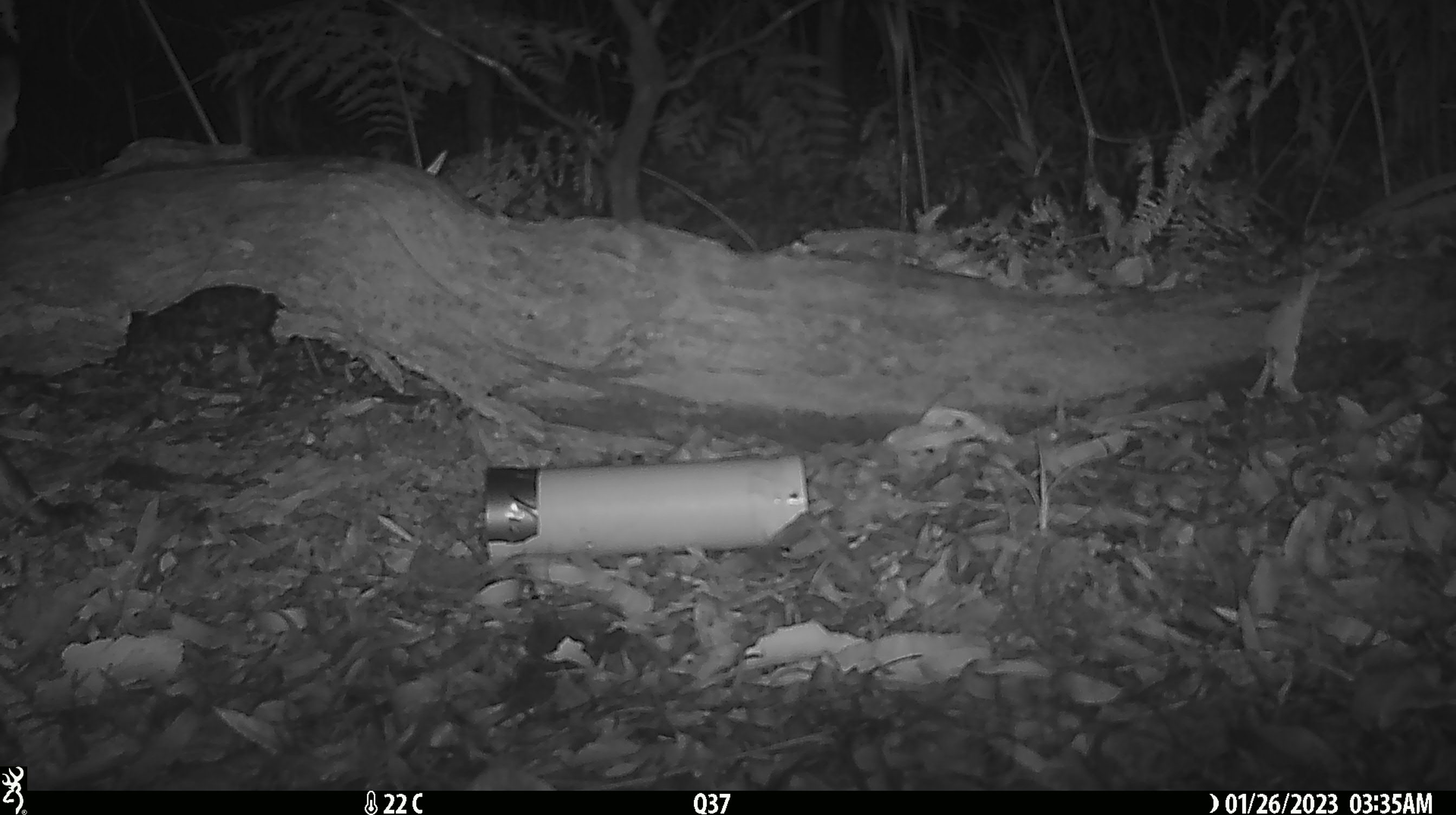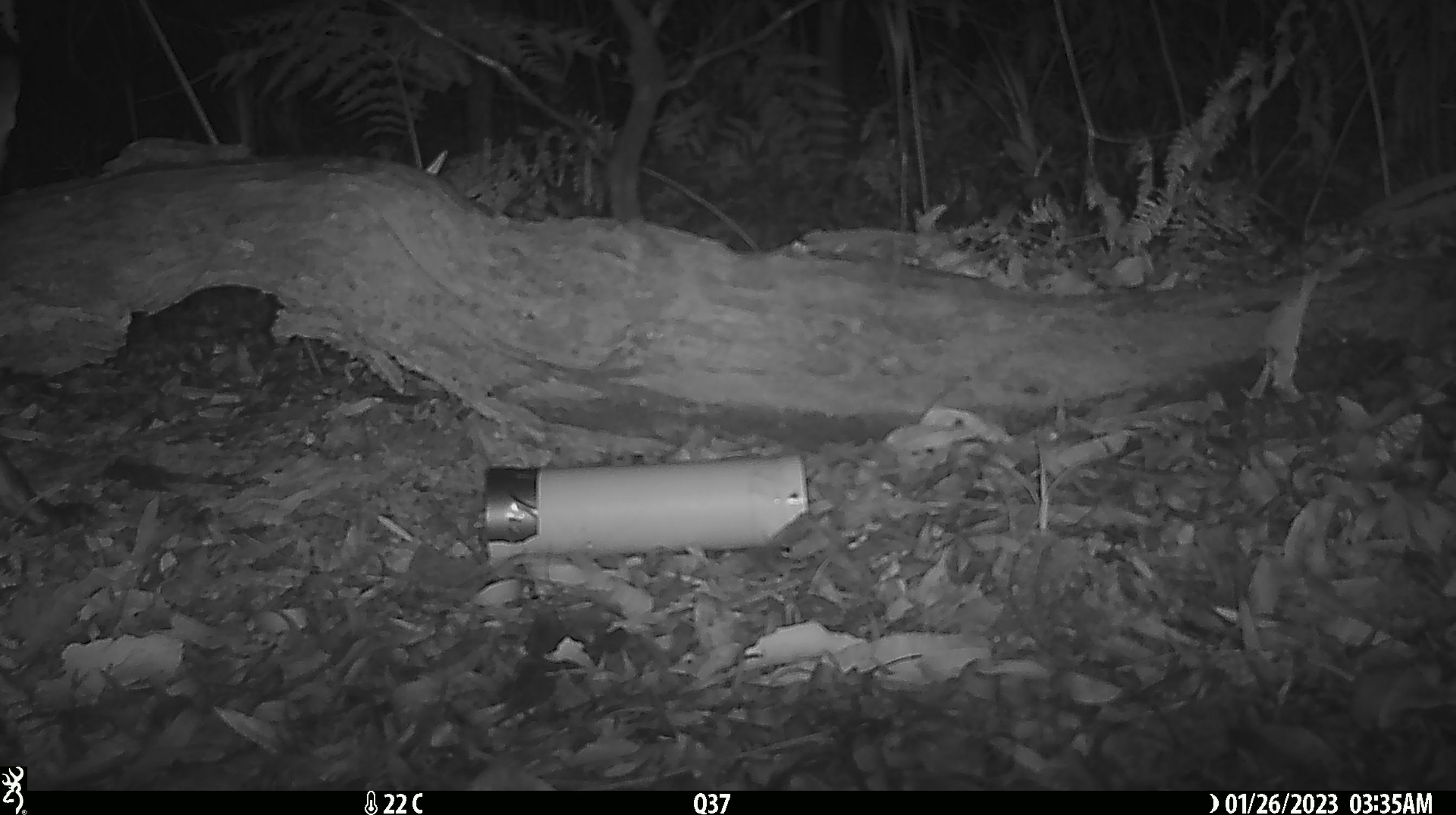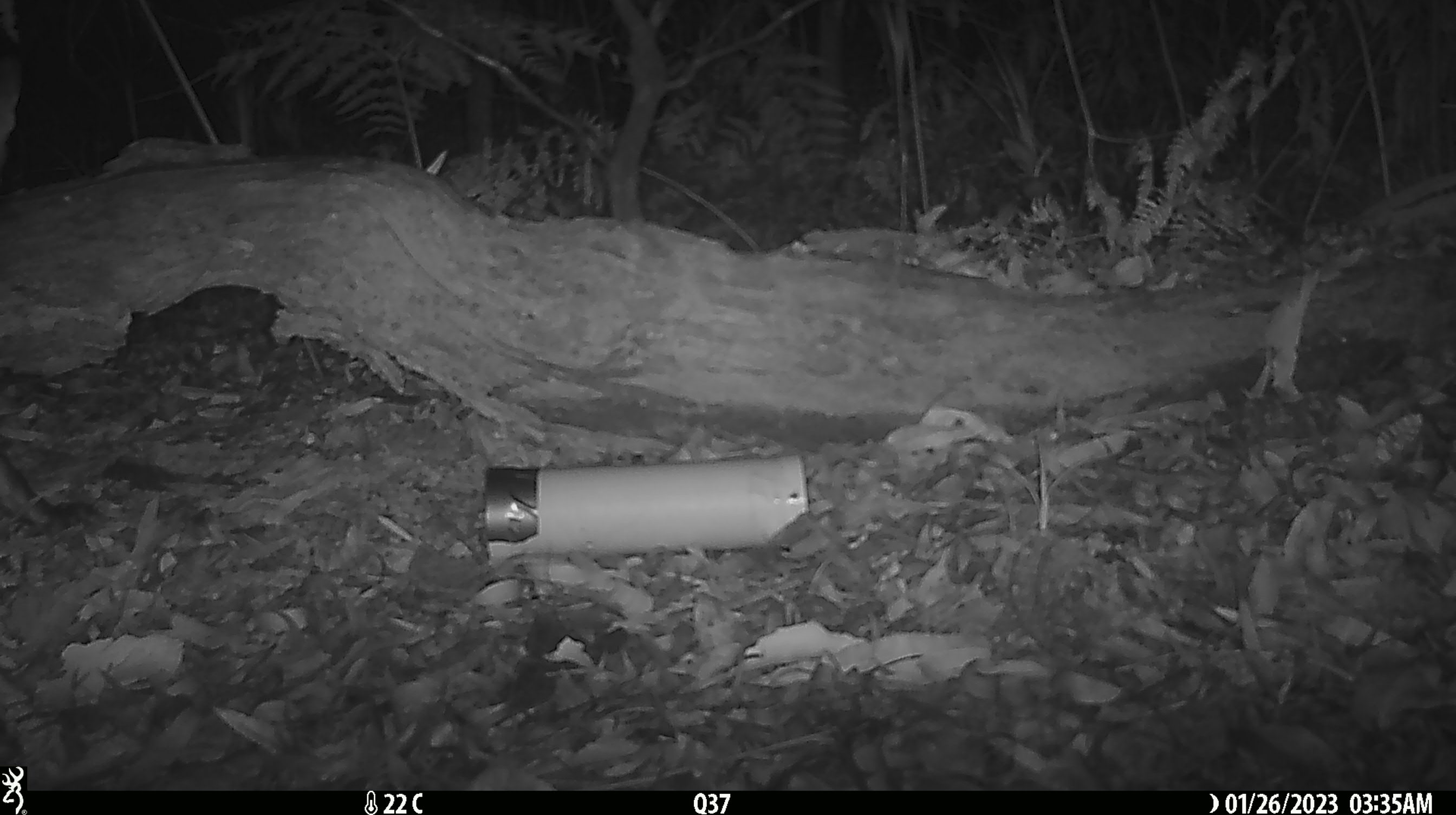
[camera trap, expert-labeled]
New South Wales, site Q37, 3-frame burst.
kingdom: Animalia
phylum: Chordata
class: Mammalia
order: Carnivora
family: Canidae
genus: Vulpes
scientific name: Vulpes vulpes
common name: red fox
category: fox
Fox (red fox) (Vulpes vulpes).